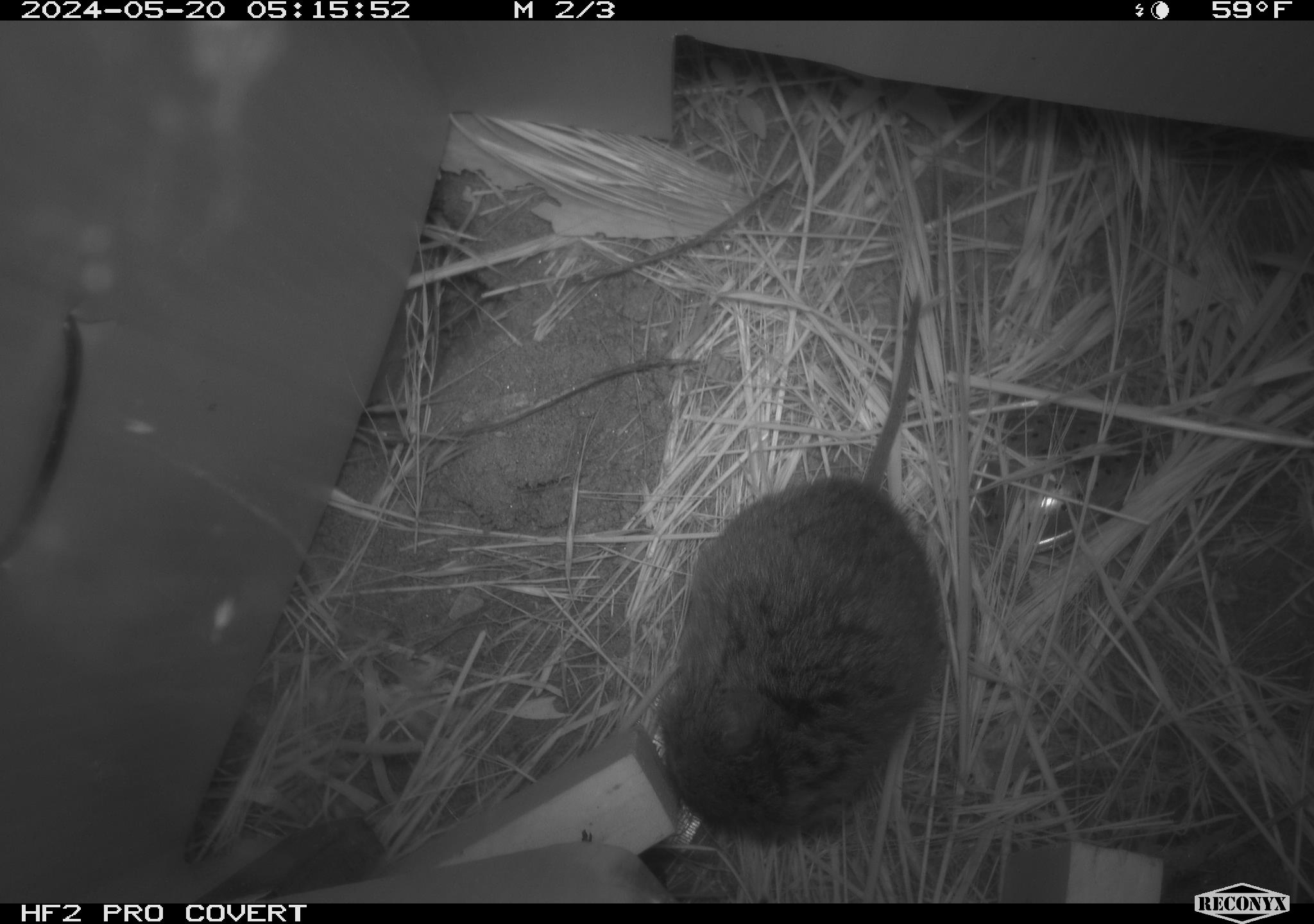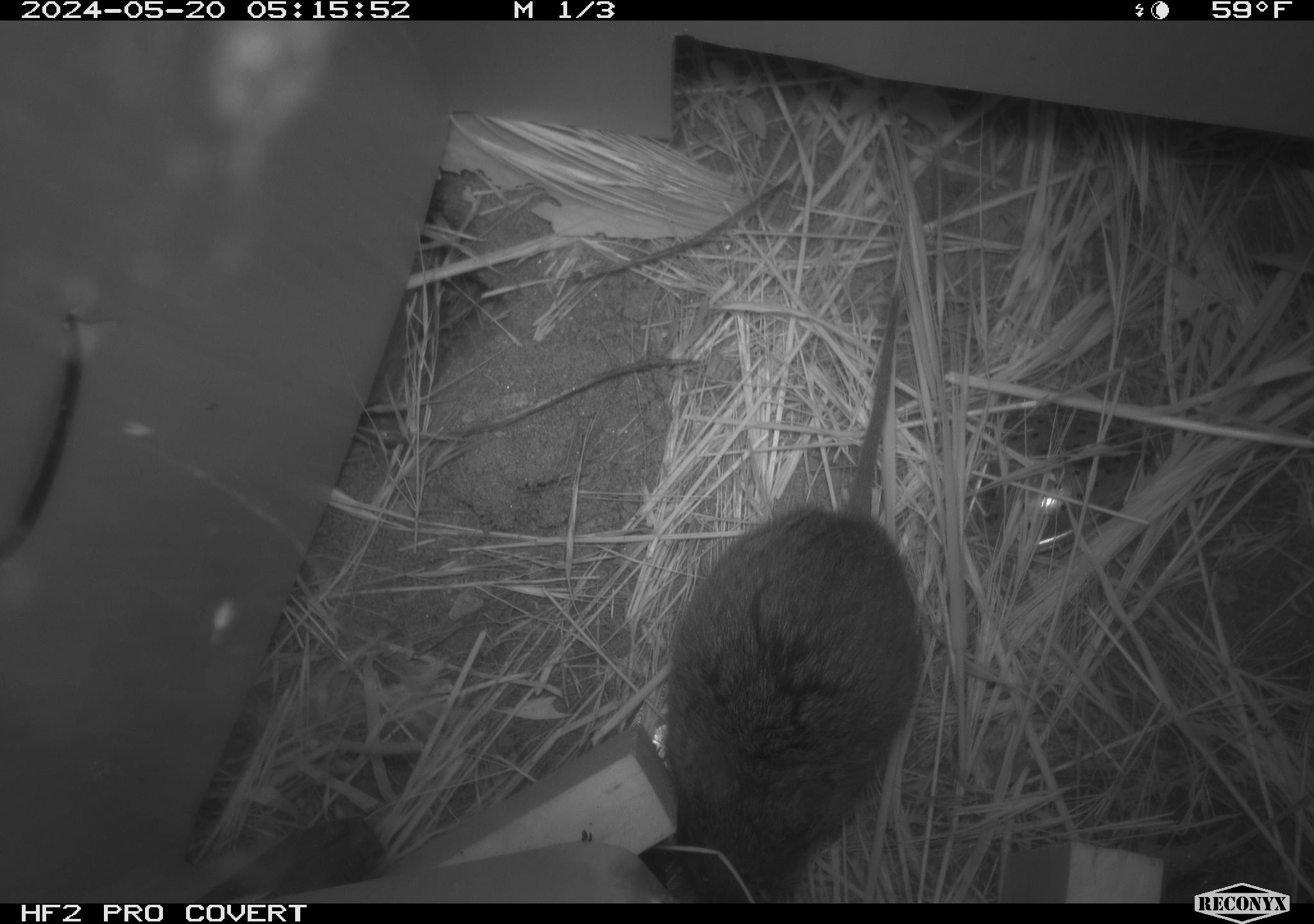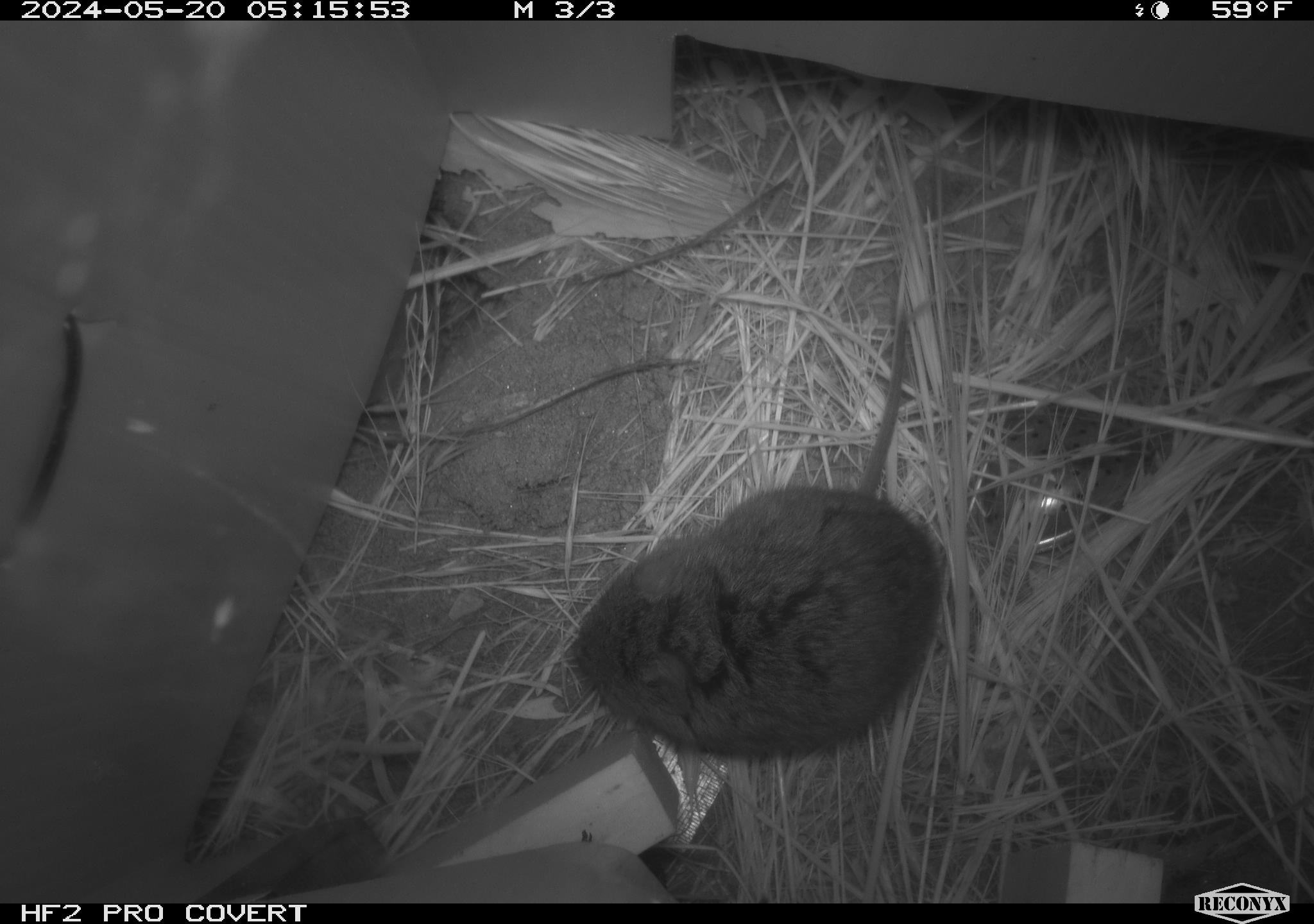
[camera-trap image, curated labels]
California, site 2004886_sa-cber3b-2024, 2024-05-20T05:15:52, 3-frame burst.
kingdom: Animalia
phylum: Chordata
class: Mammalia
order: Rodentia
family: Cricetidae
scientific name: Arvicolinae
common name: voles, lemmings, and muskrats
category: arvicolinae subfamily